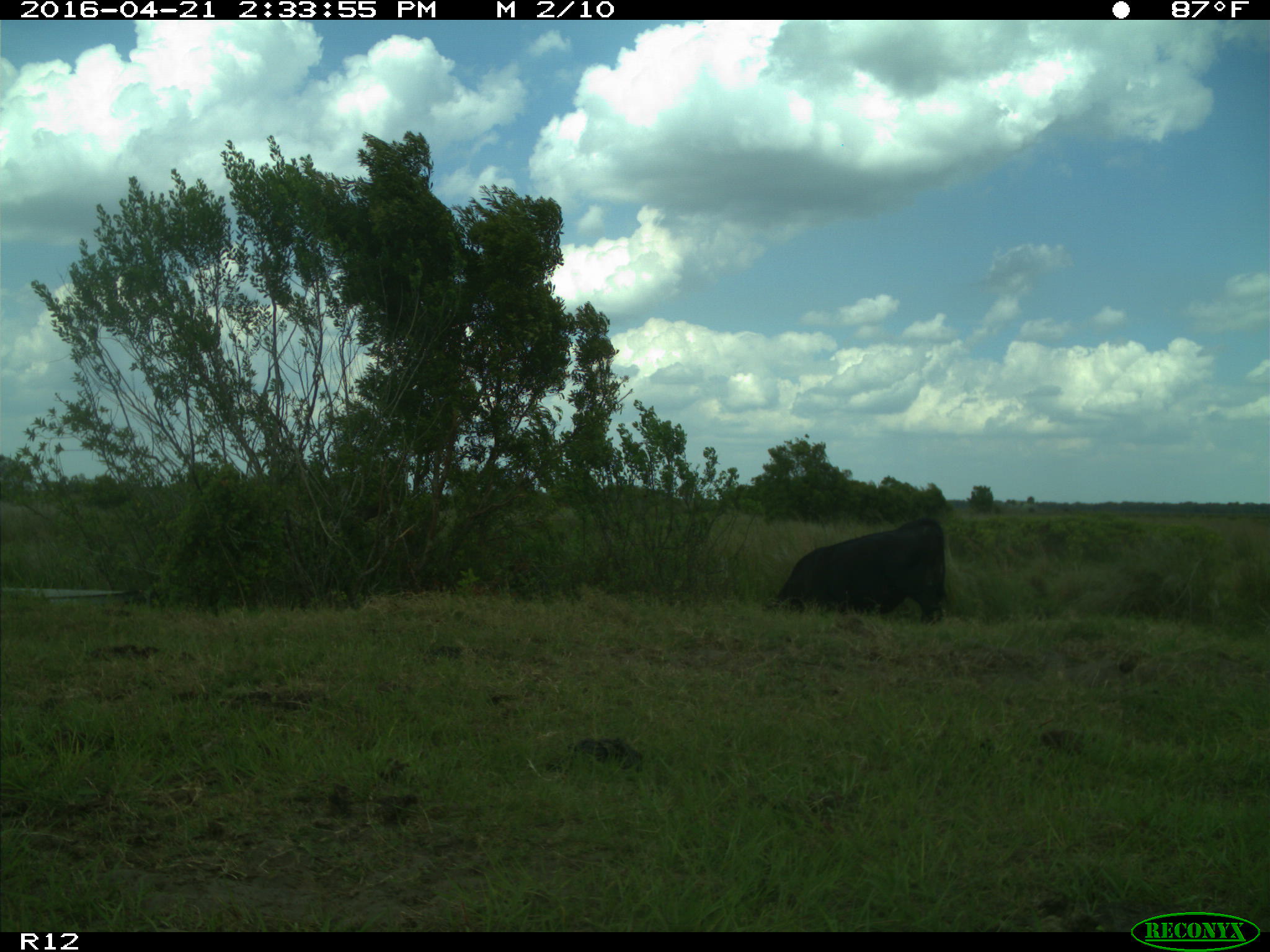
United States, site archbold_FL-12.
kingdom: Animalia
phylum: Chordata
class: Mammalia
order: Artiodactyla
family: Bovidae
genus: Bos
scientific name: Bos taurus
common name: domestic cow